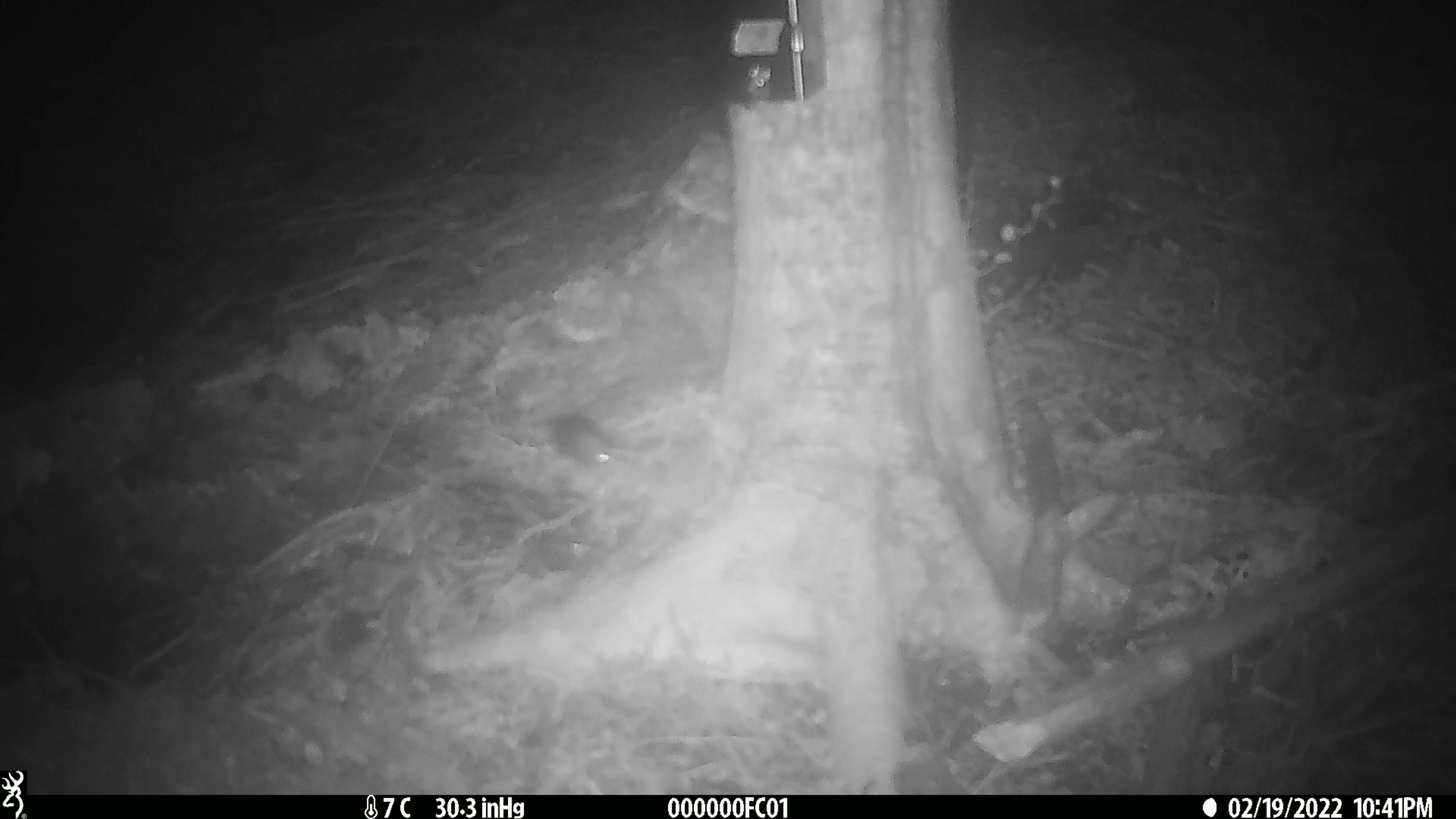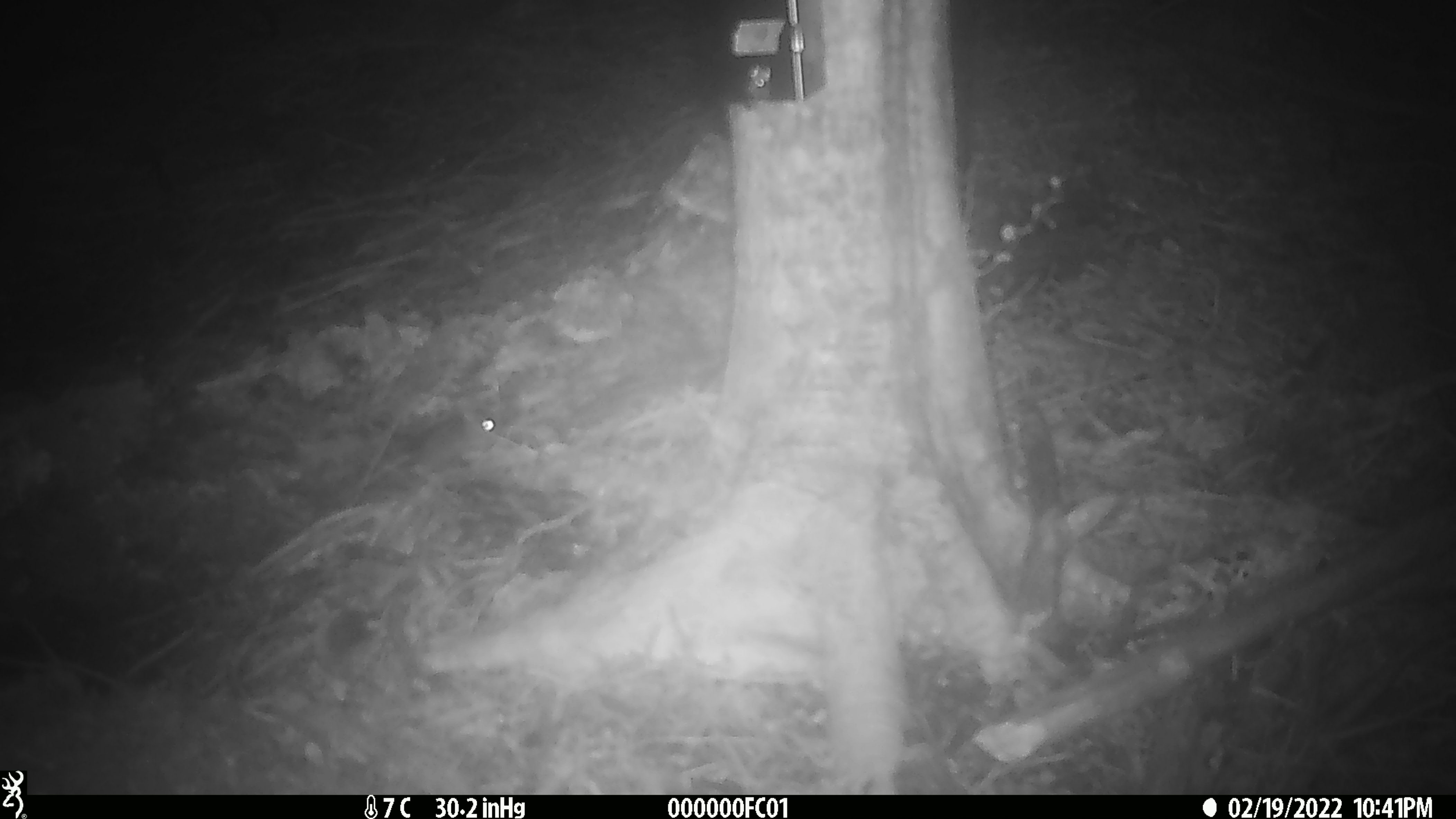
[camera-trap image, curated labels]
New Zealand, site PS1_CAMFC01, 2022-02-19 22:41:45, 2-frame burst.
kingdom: Animalia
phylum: Chordata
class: Mammalia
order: Rodentia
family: Muridae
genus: Mus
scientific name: Mus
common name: mouse